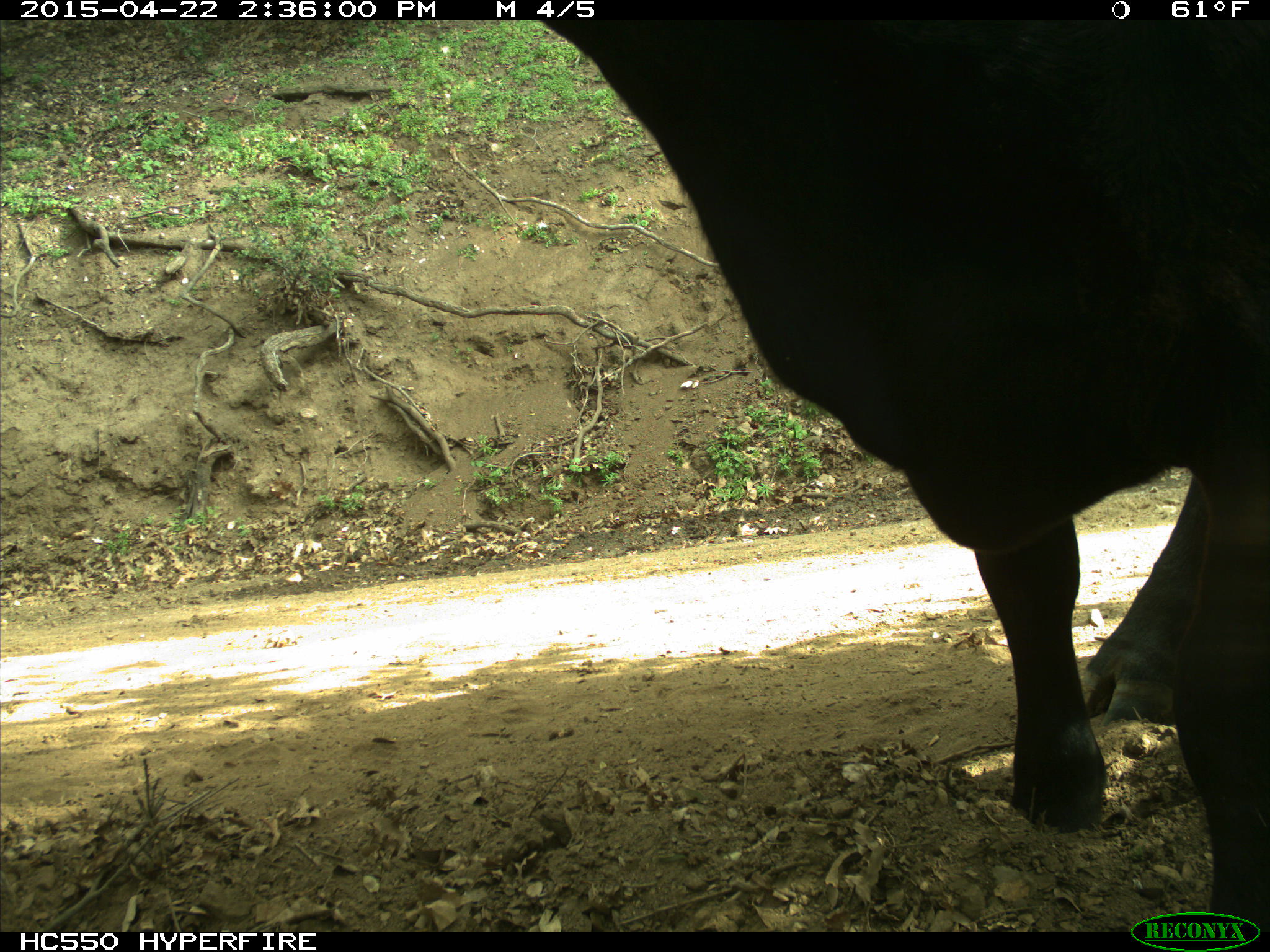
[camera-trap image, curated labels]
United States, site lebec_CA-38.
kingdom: Animalia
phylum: Chordata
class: Mammalia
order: Artiodactyla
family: Bovidae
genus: Bos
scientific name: Bos taurus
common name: domestic cow